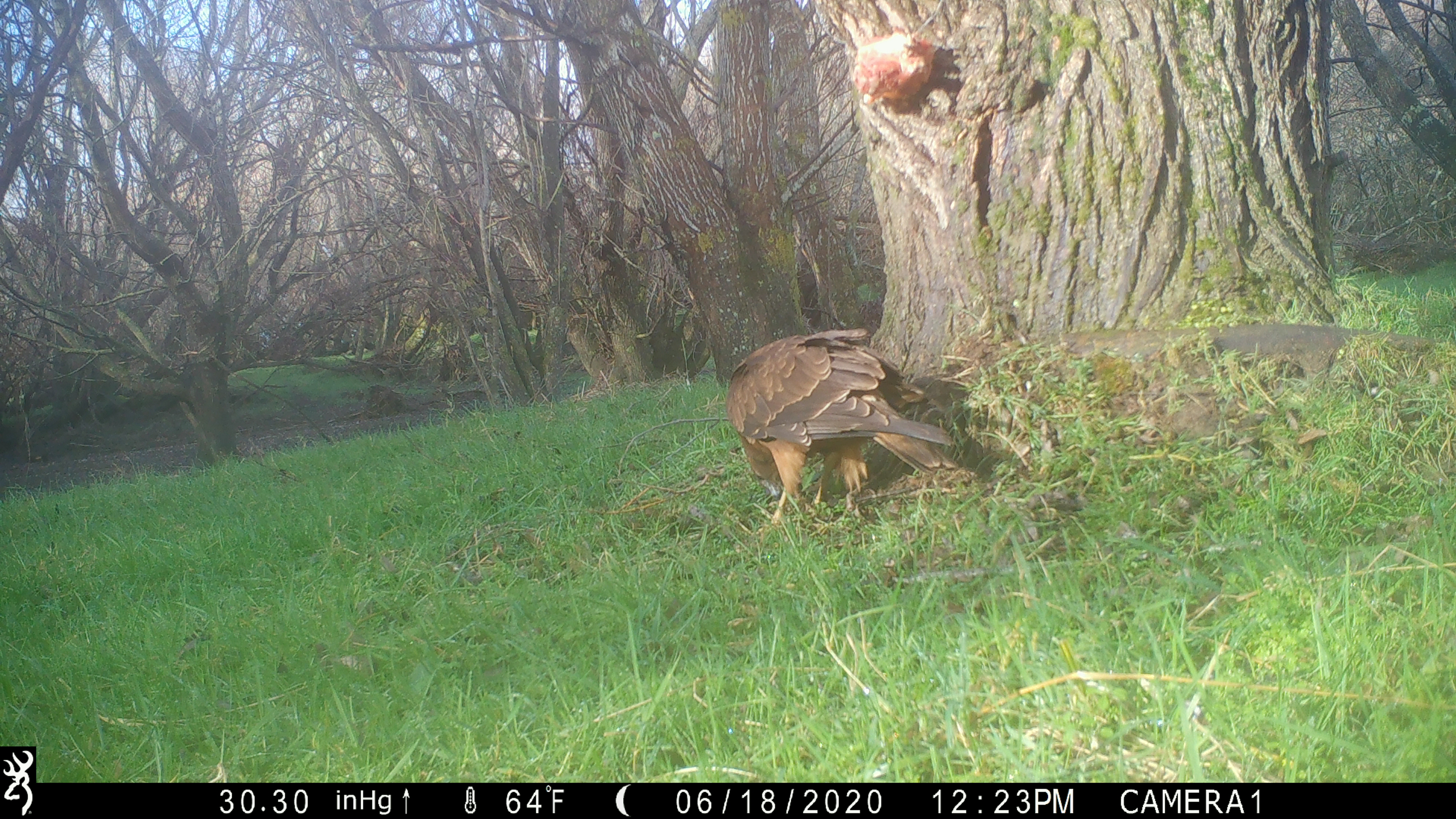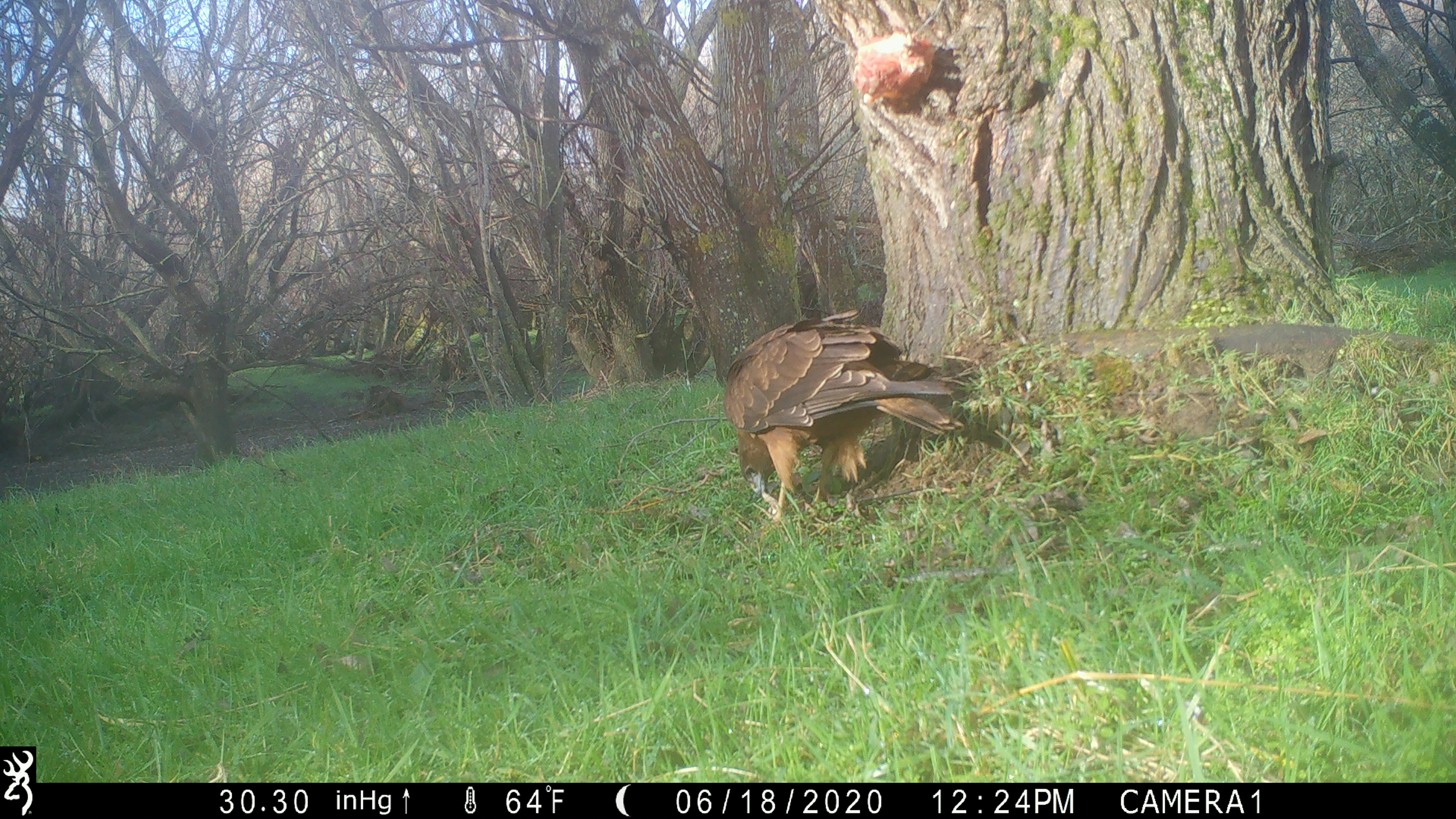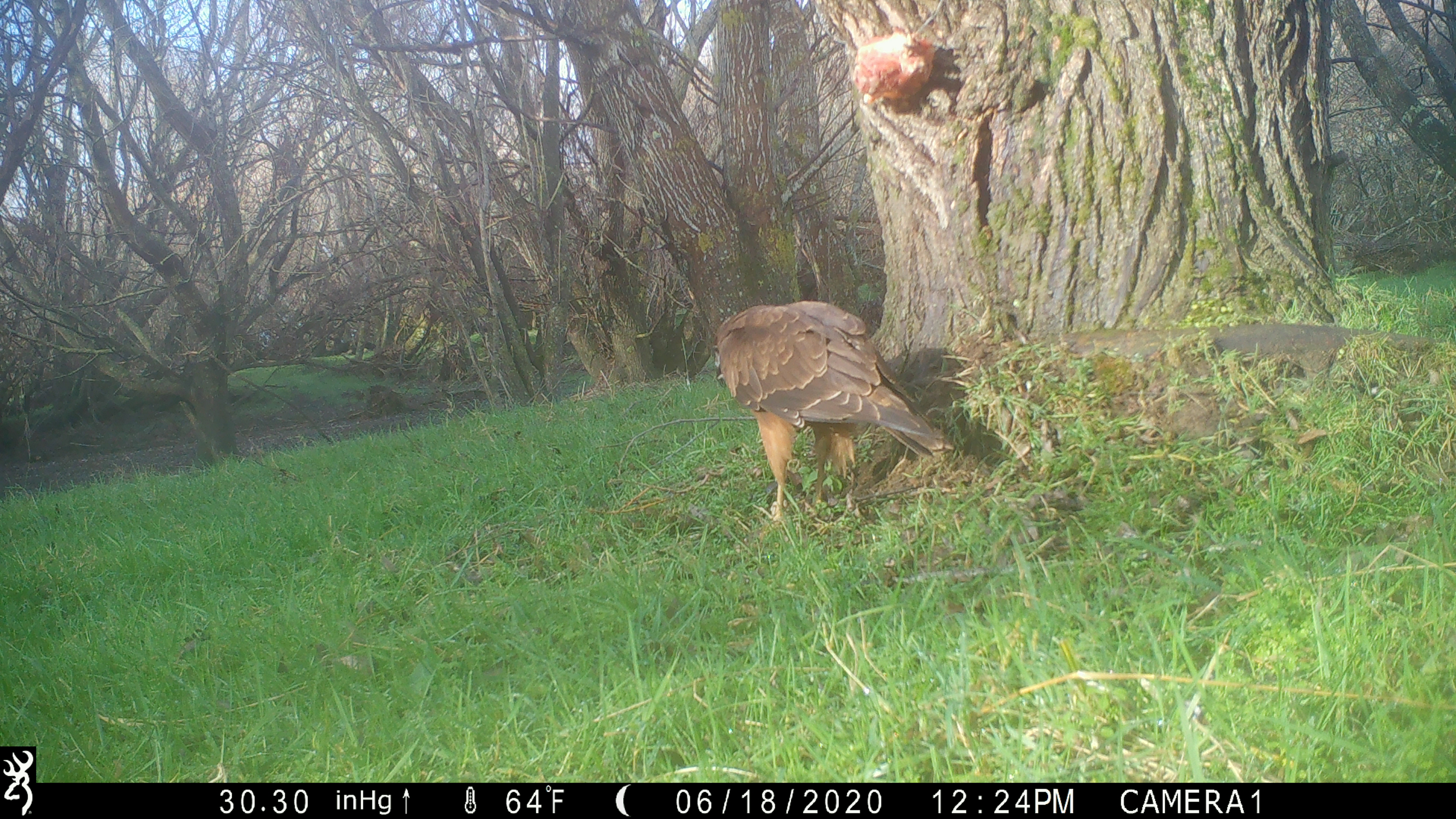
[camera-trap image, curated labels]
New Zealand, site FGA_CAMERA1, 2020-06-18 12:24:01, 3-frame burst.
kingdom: Animalia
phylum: Chordata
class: Aves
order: Accipitriformes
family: Accipitridae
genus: Circus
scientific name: Circus approximans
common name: swamp harrier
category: harrier